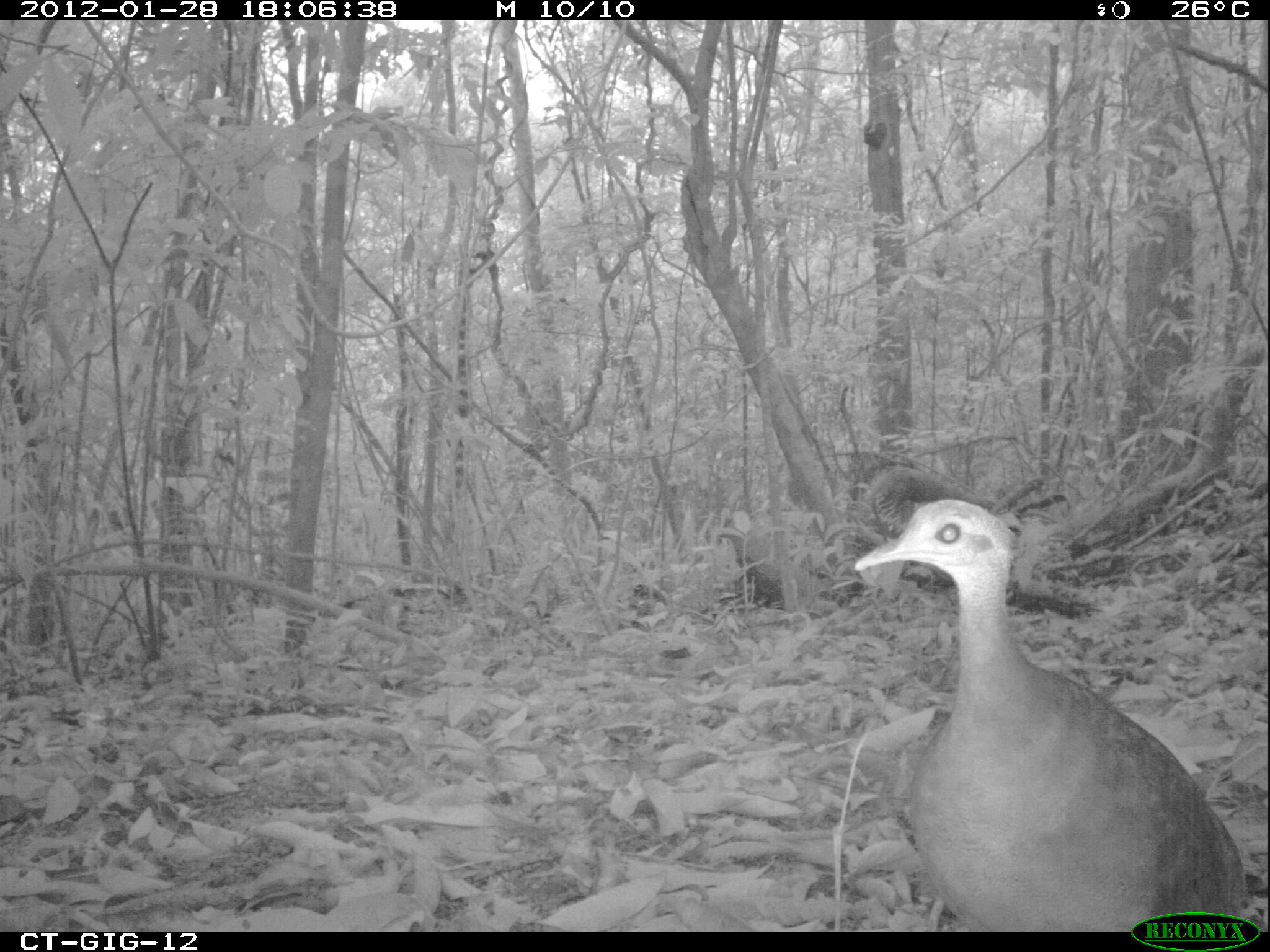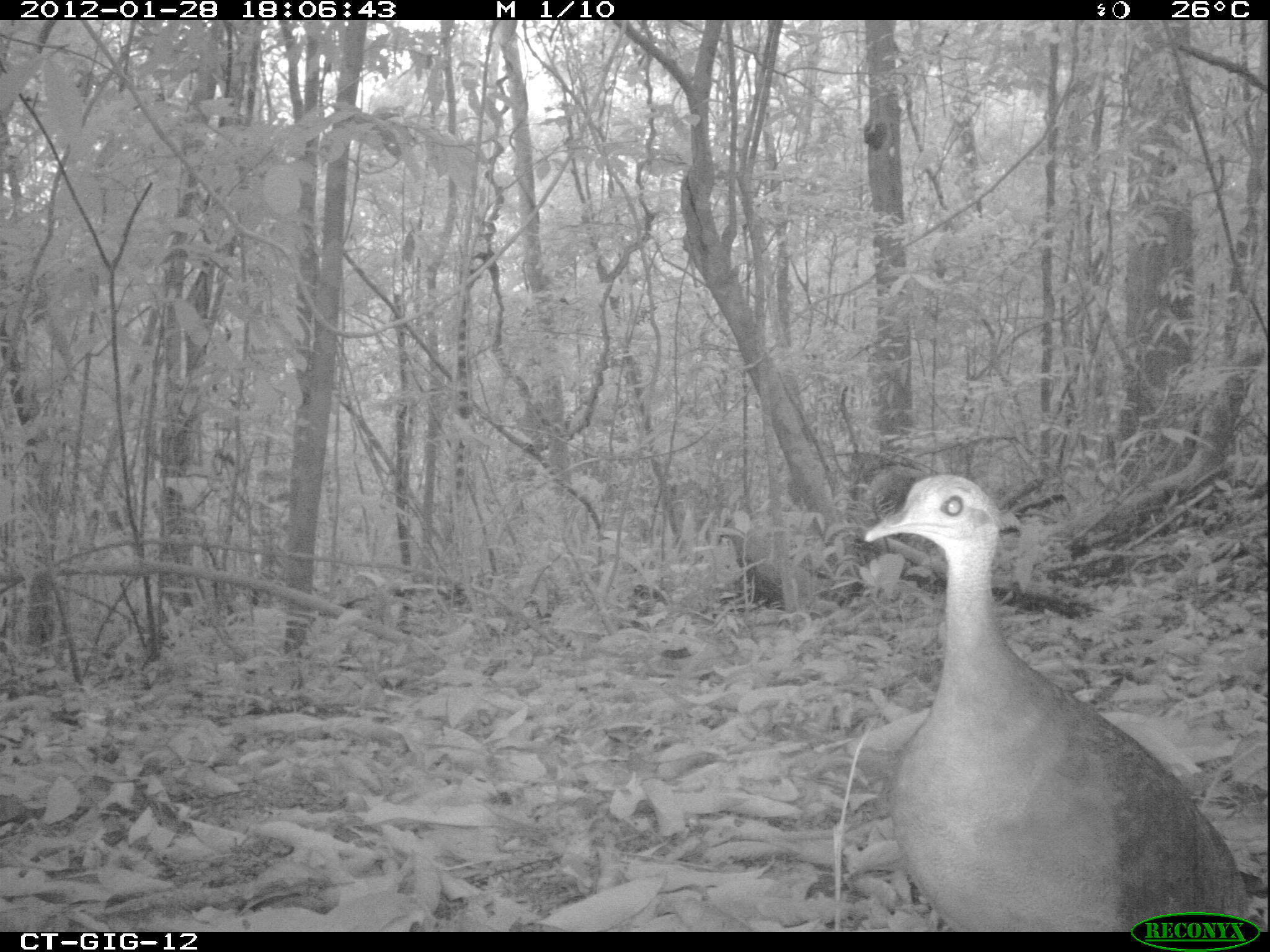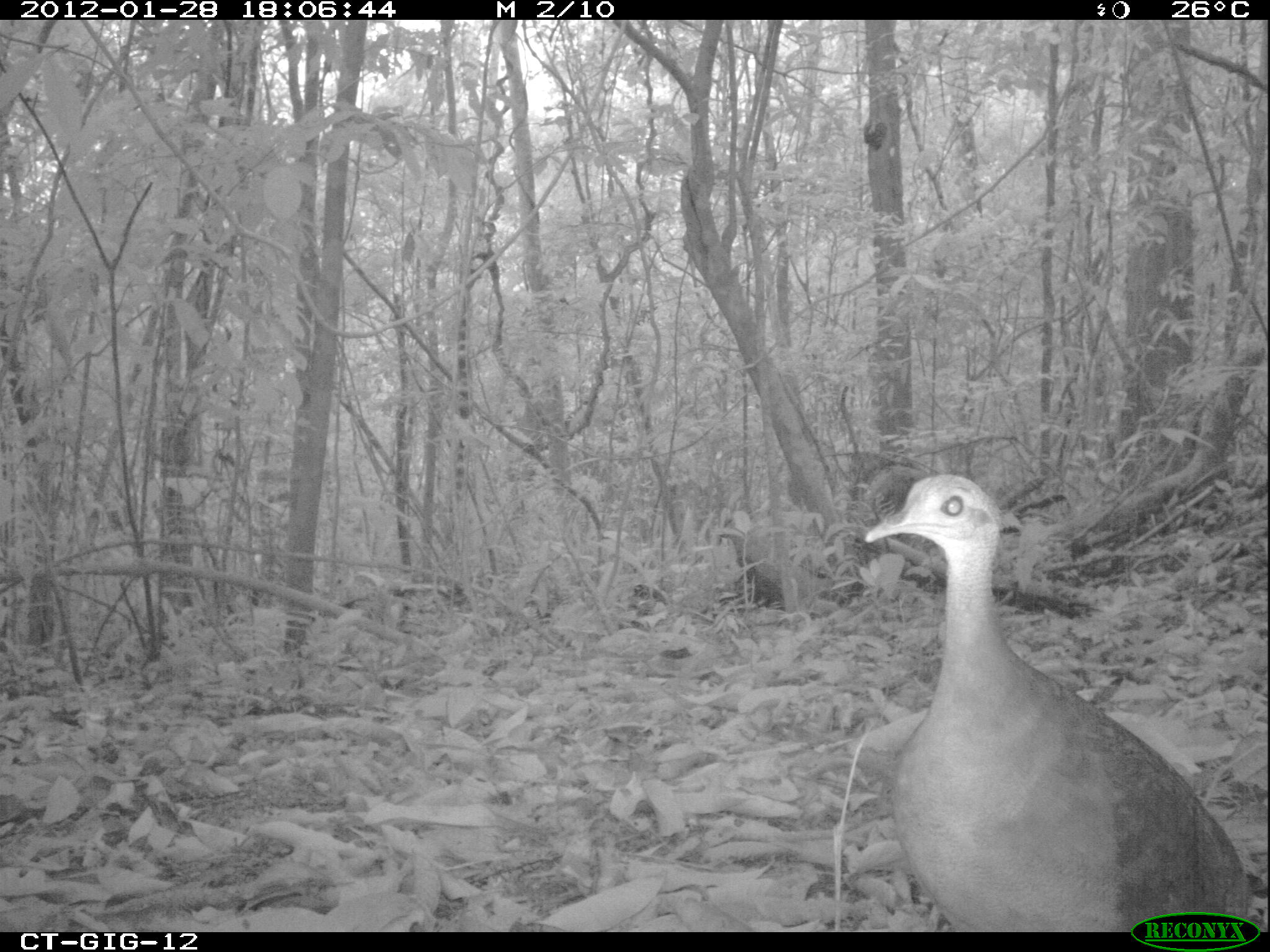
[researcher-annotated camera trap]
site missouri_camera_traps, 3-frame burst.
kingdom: Animalia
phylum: Chordata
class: Aves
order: Tinamiformes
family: Tinamidae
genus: Tinamus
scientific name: Tinamus major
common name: great tinamou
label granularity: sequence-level